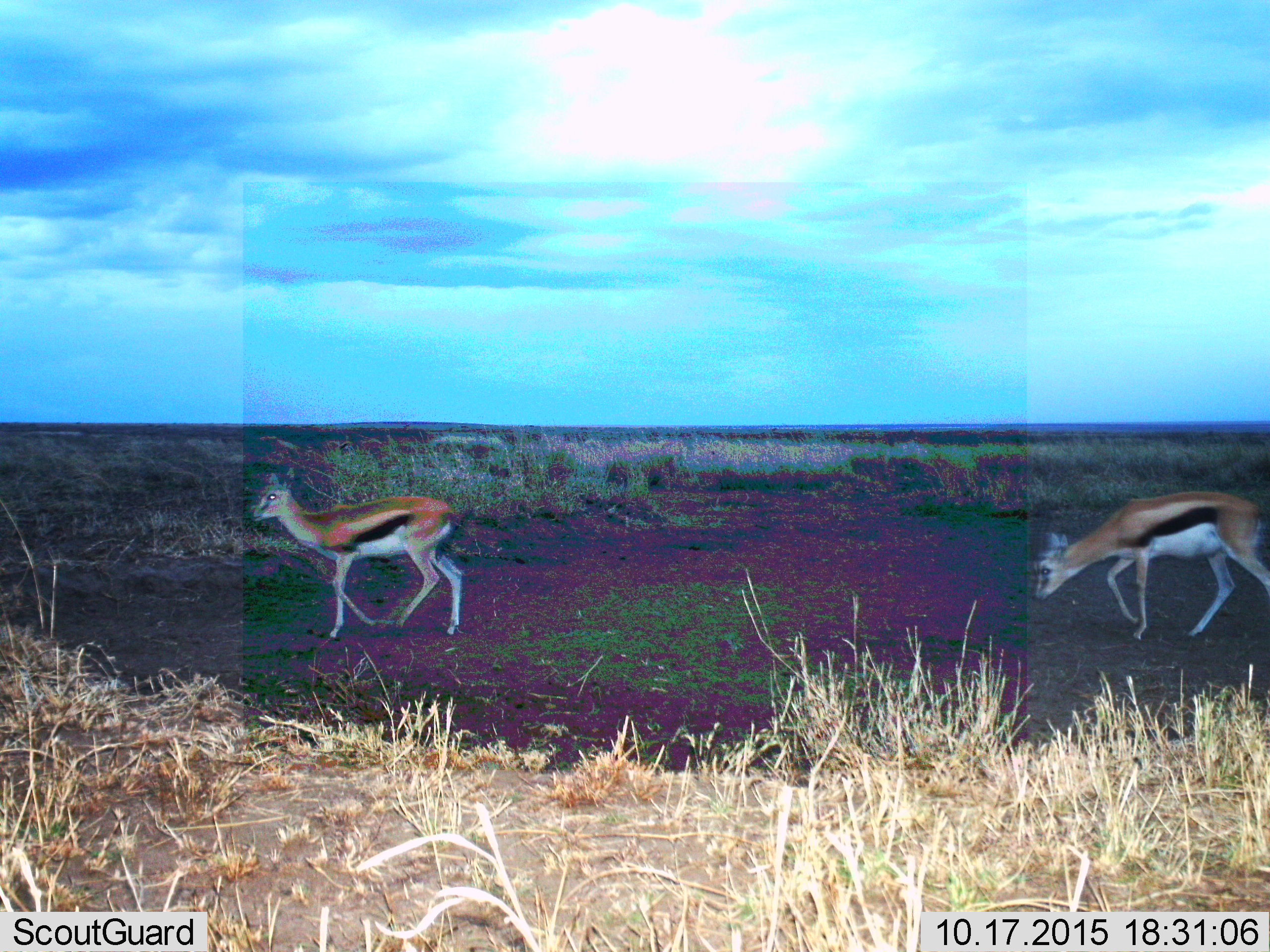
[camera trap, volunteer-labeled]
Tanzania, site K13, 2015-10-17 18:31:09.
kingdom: Animalia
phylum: Chordata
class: Mammalia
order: Artiodactyla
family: Bovidae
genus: Eudorcas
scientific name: Eudorcas thomsonii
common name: thomson's gazelle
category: gazellethomsons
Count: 2.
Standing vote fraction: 20%.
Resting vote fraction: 0%.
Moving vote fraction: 90%.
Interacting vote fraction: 10%.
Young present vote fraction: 10%.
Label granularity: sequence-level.